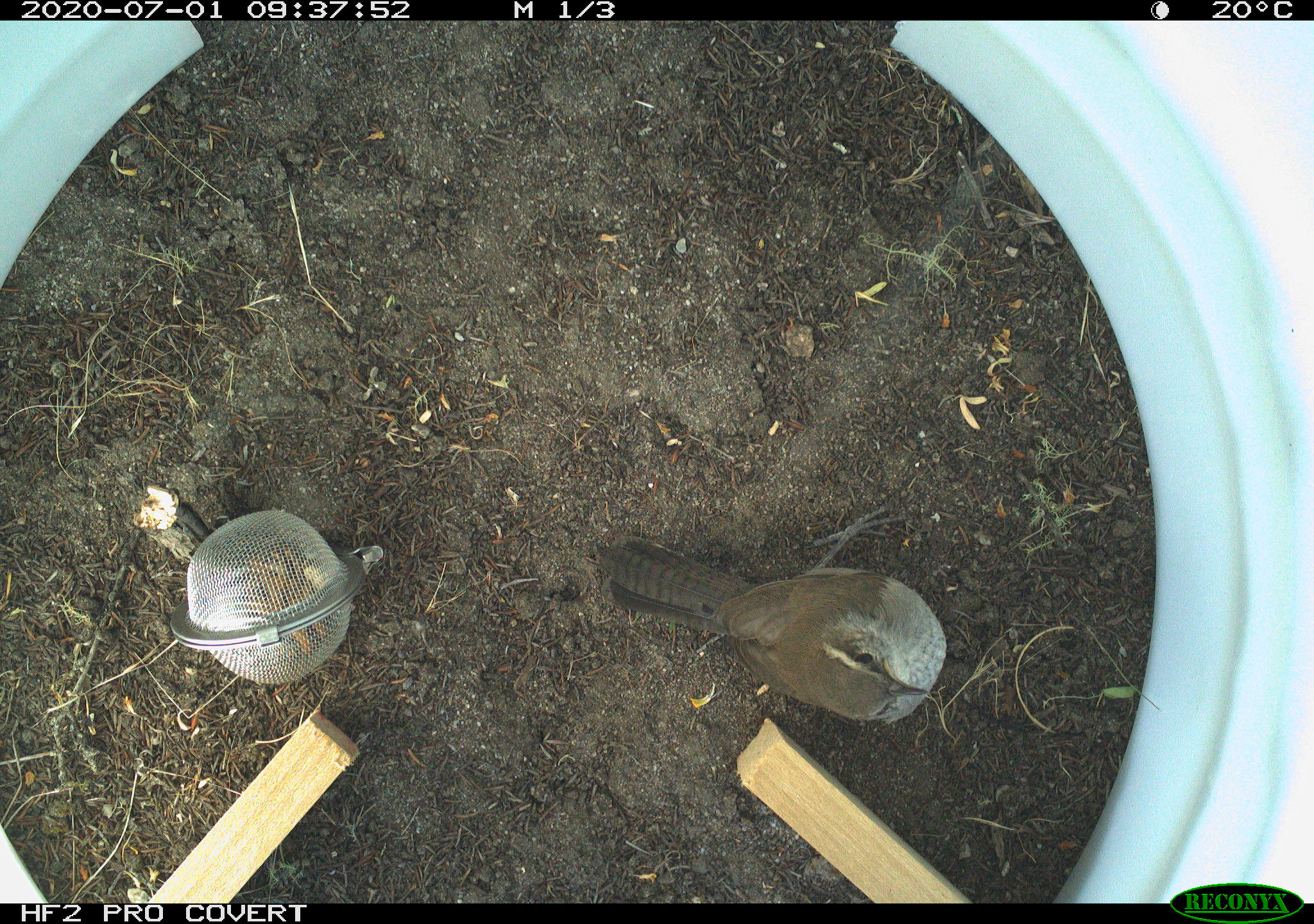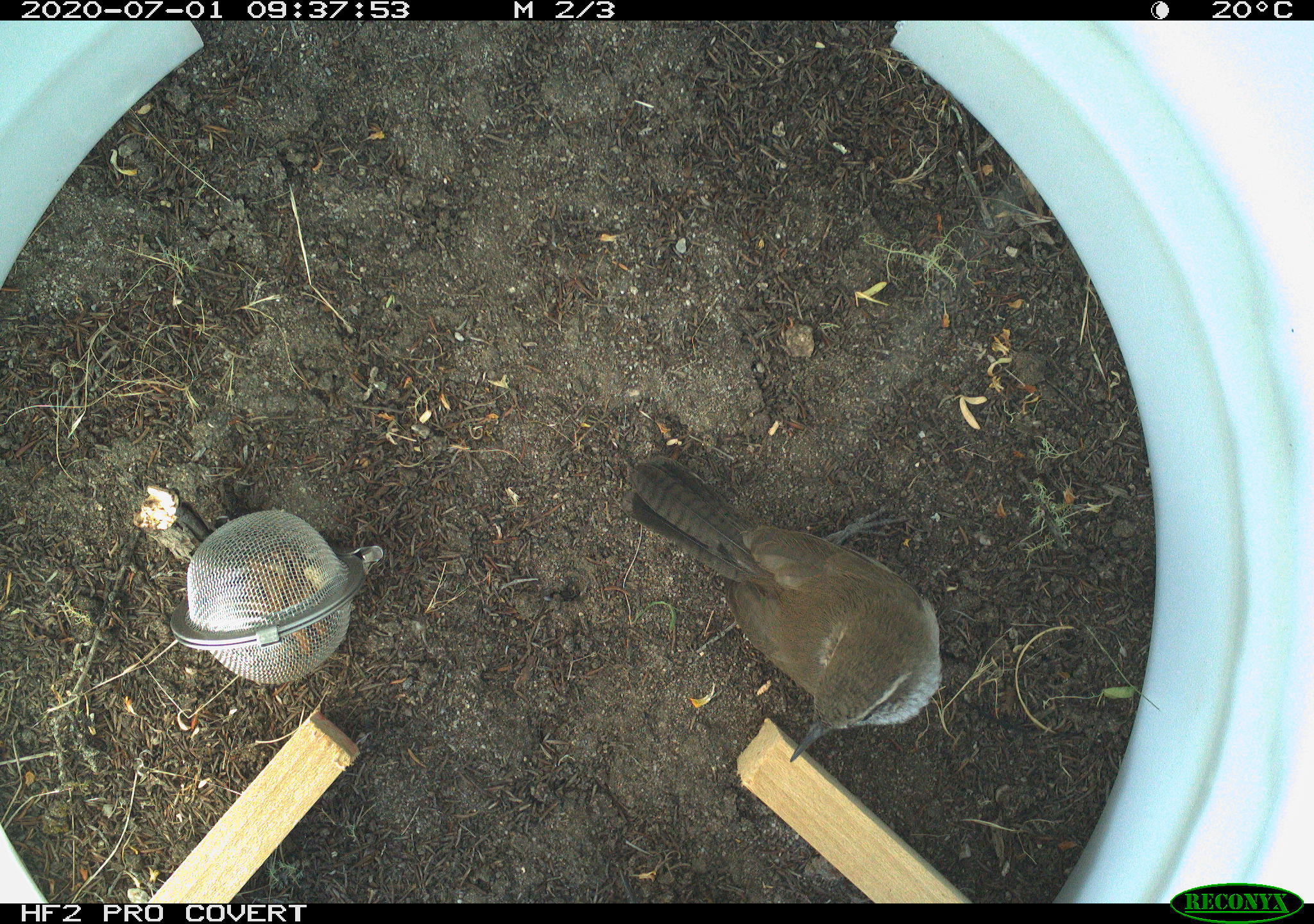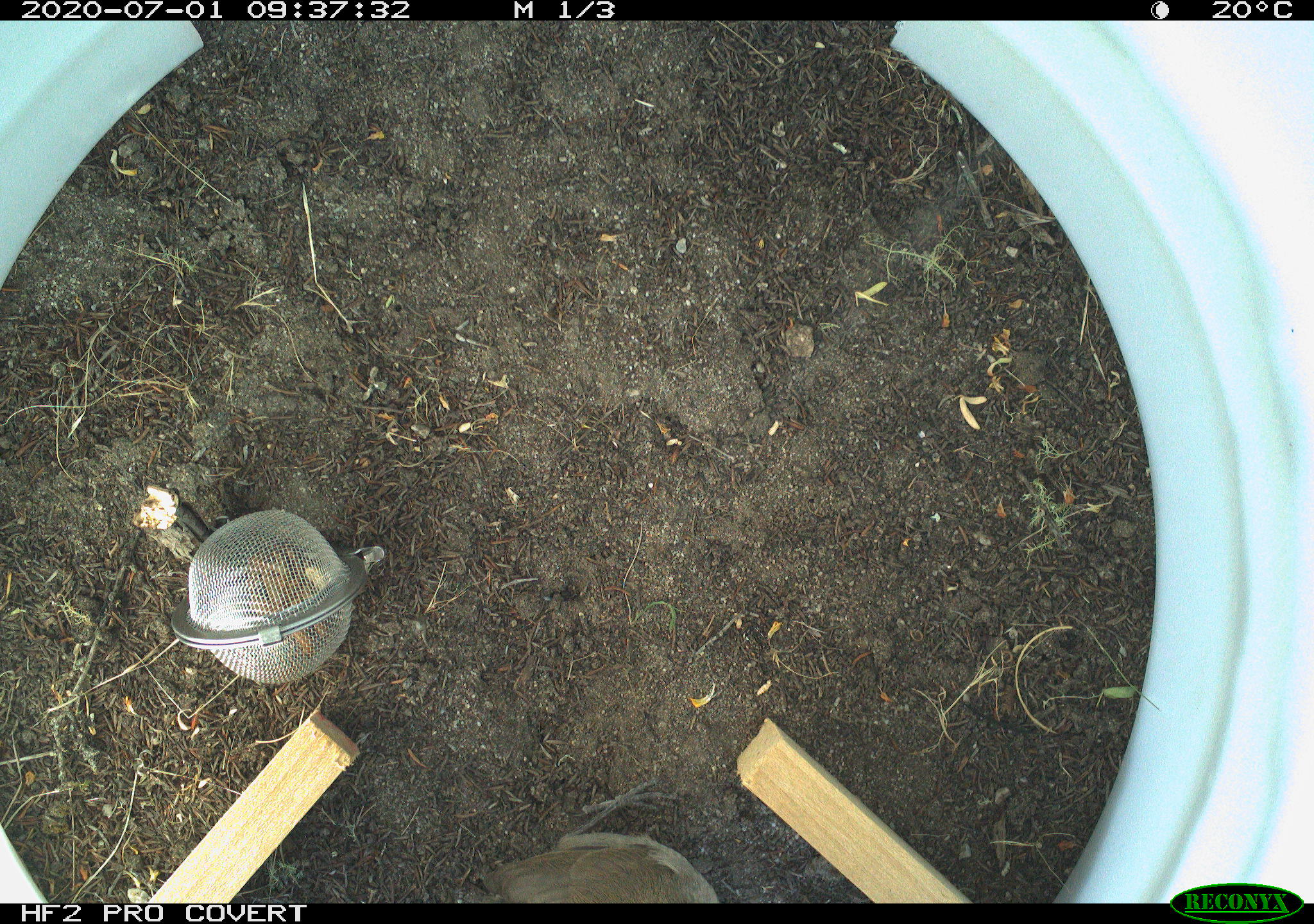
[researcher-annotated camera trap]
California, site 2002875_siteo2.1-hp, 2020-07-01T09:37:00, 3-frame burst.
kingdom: Animalia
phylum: Chordata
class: Aves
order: Passeriformes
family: Troglodytidae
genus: Thryomanes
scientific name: Thryomanes bewickii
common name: bewick's wren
Bewick's wren (Thryomanes bewickii).